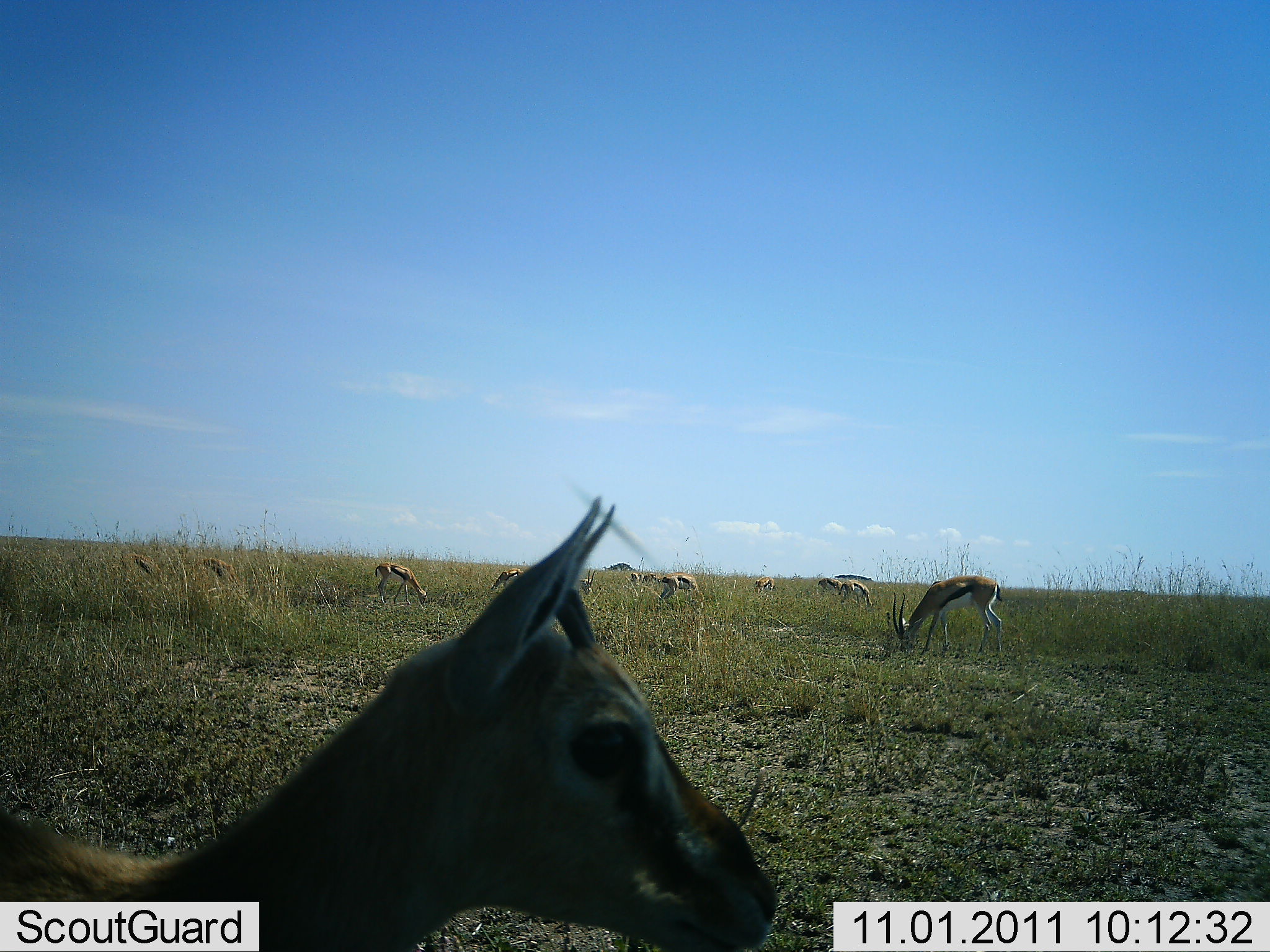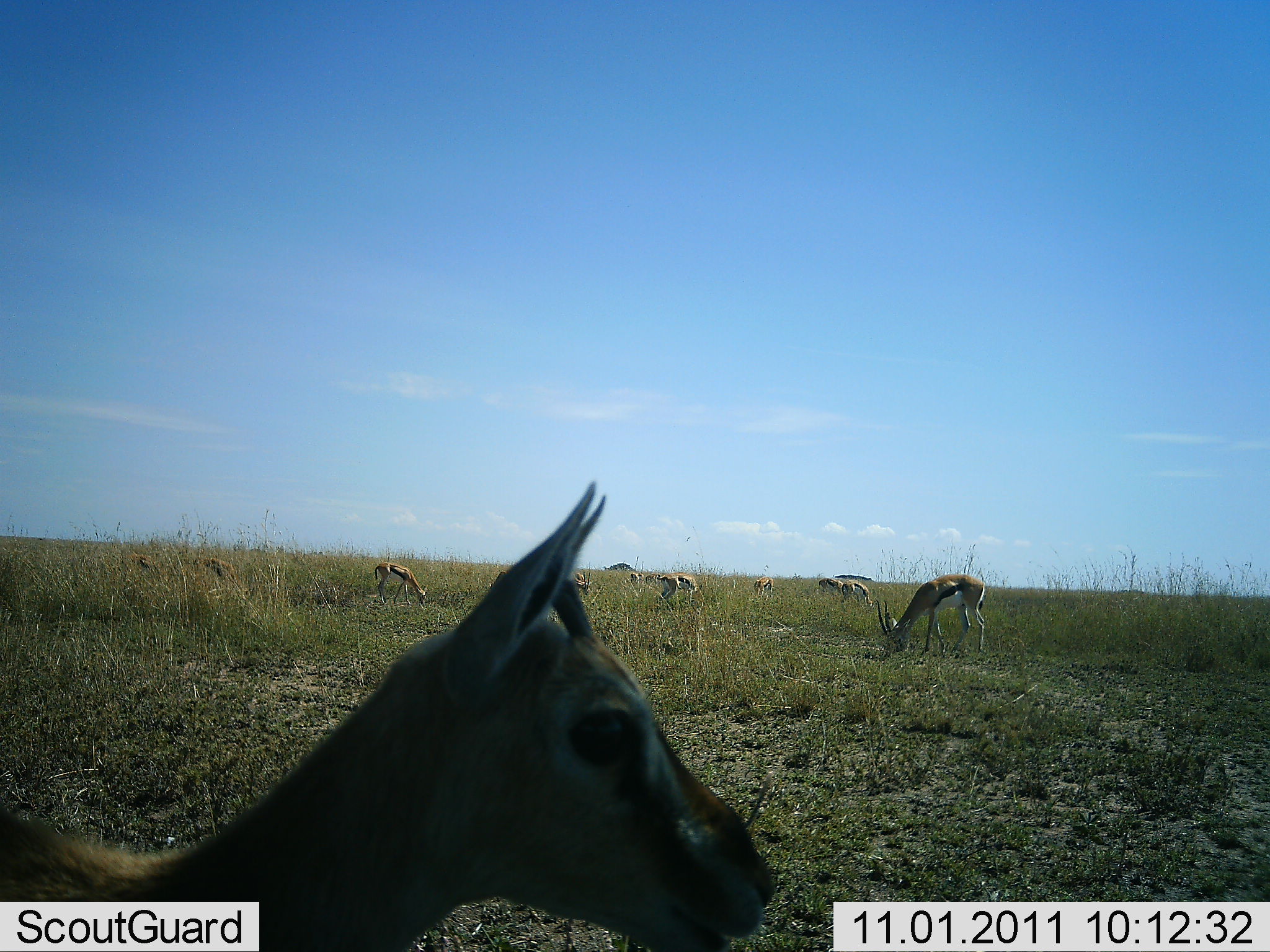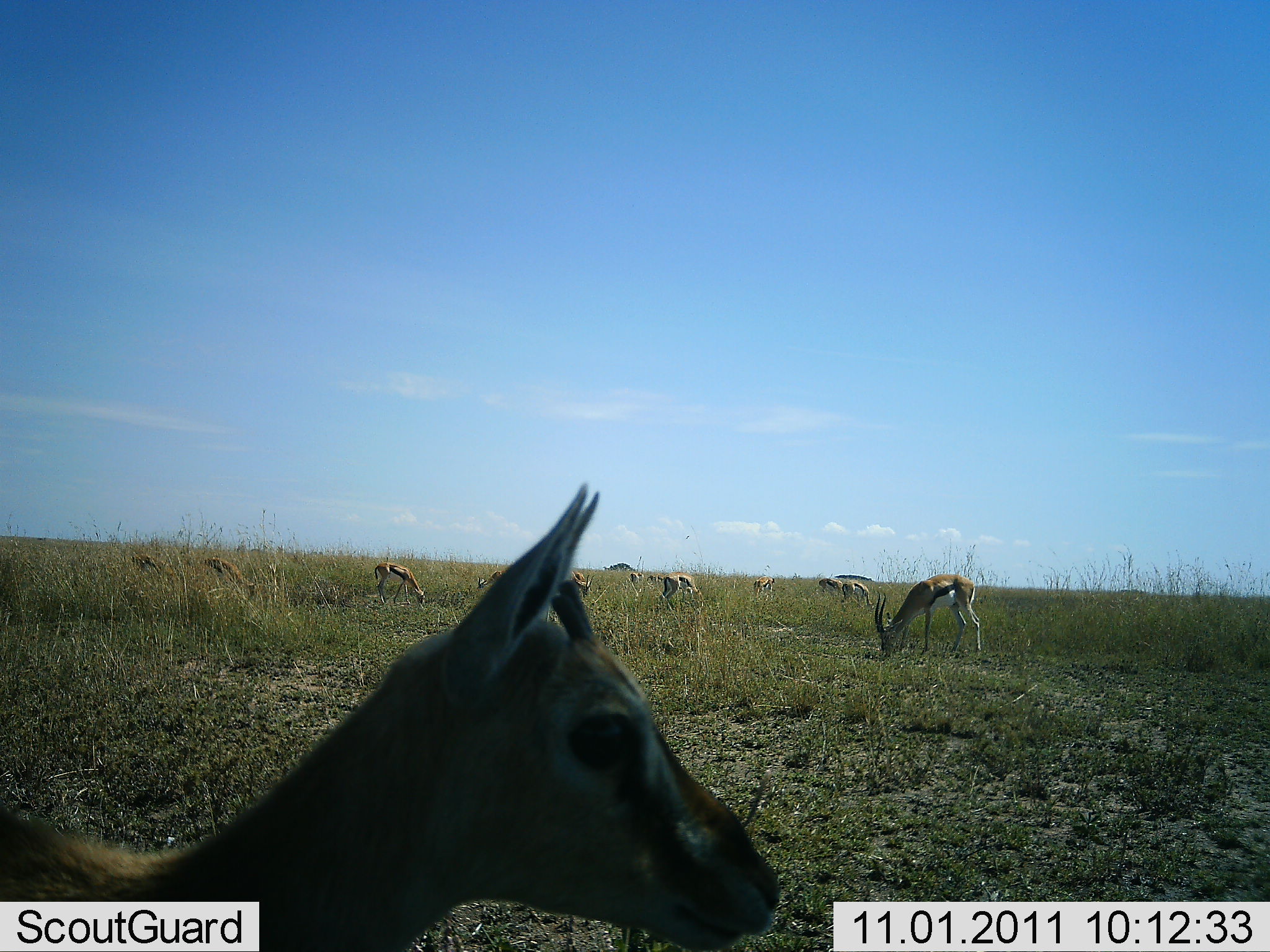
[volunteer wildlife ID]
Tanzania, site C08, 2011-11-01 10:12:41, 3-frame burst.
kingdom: Animalia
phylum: Chordata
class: Mammalia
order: Artiodactyla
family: Bovidae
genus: Eudorcas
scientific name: Eudorcas thomsonii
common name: thomson's gazelle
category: gazellethomsons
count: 11-50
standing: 57%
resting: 0%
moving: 0%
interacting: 0%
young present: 7%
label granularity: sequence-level